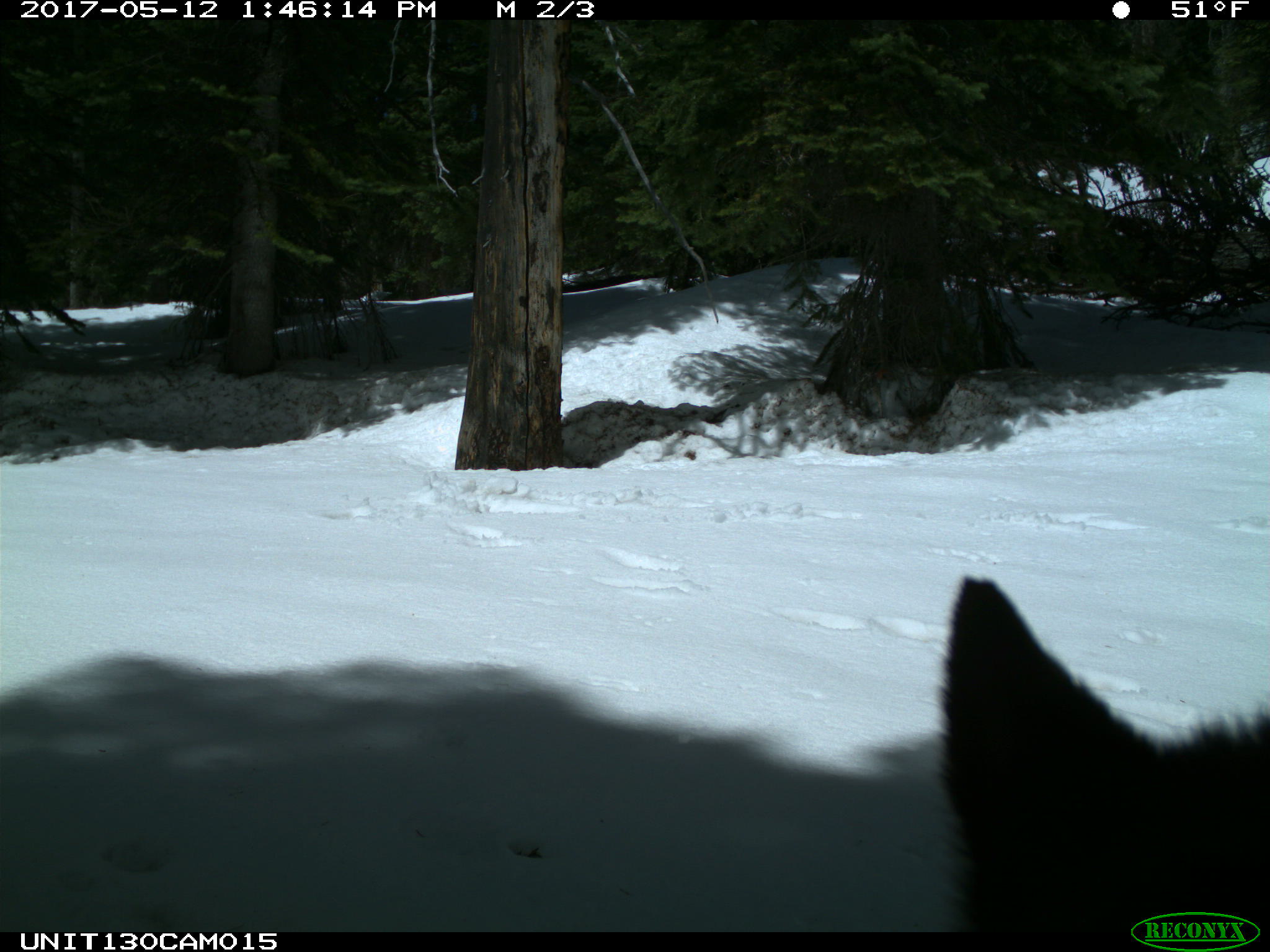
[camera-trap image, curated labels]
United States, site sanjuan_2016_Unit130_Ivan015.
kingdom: Animalia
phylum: Chordata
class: Mammalia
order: Carnivora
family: Ursidae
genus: Ursus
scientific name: Ursus americanus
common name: american black bear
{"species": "Ursus americanus (american black bear)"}